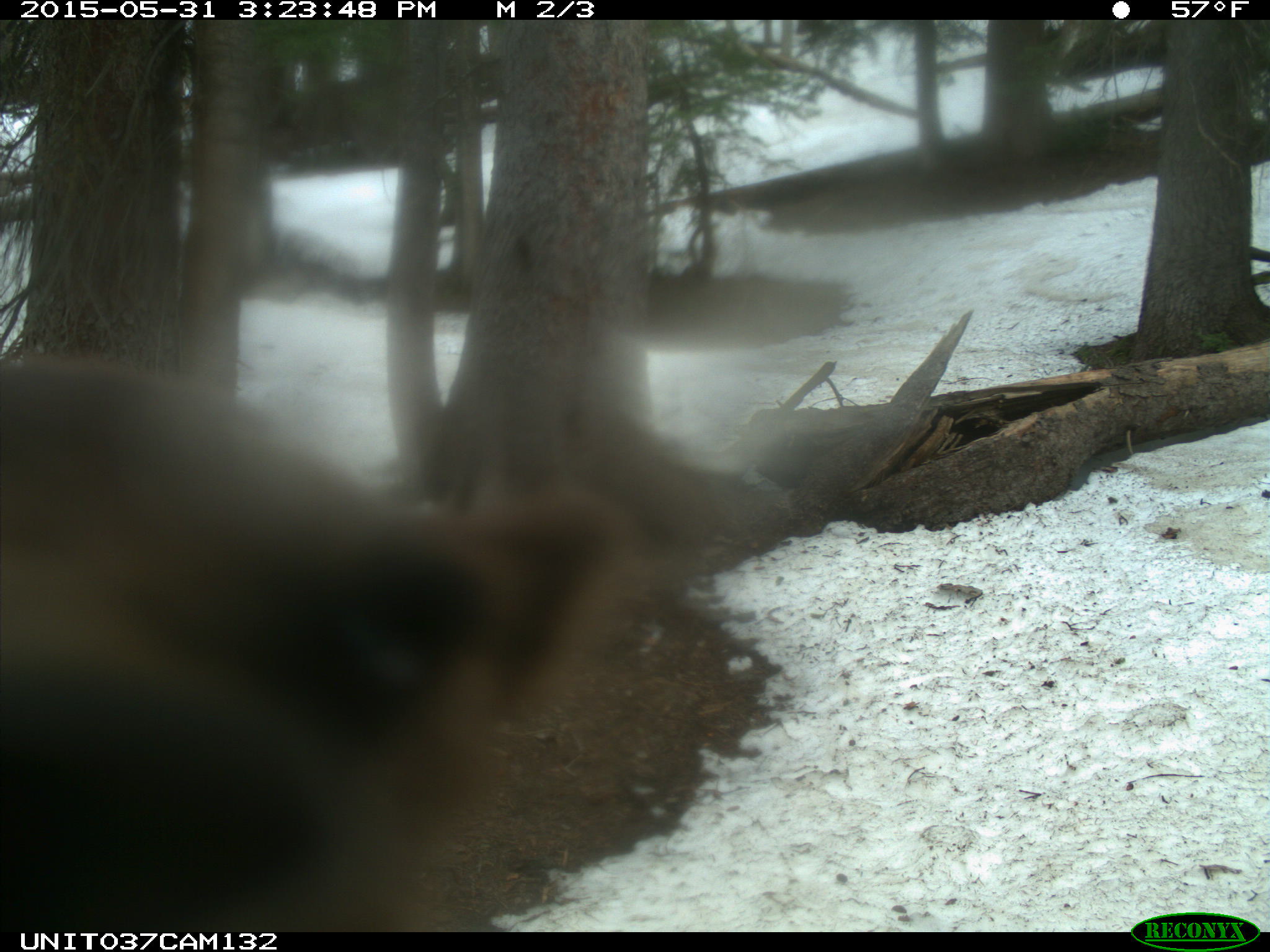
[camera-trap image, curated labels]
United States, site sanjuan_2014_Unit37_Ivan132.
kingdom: Animalia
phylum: Chordata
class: Mammalia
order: Carnivora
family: Ursidae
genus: Ursus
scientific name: Ursus americanus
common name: american black bear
Ursus americanus (american black bear).